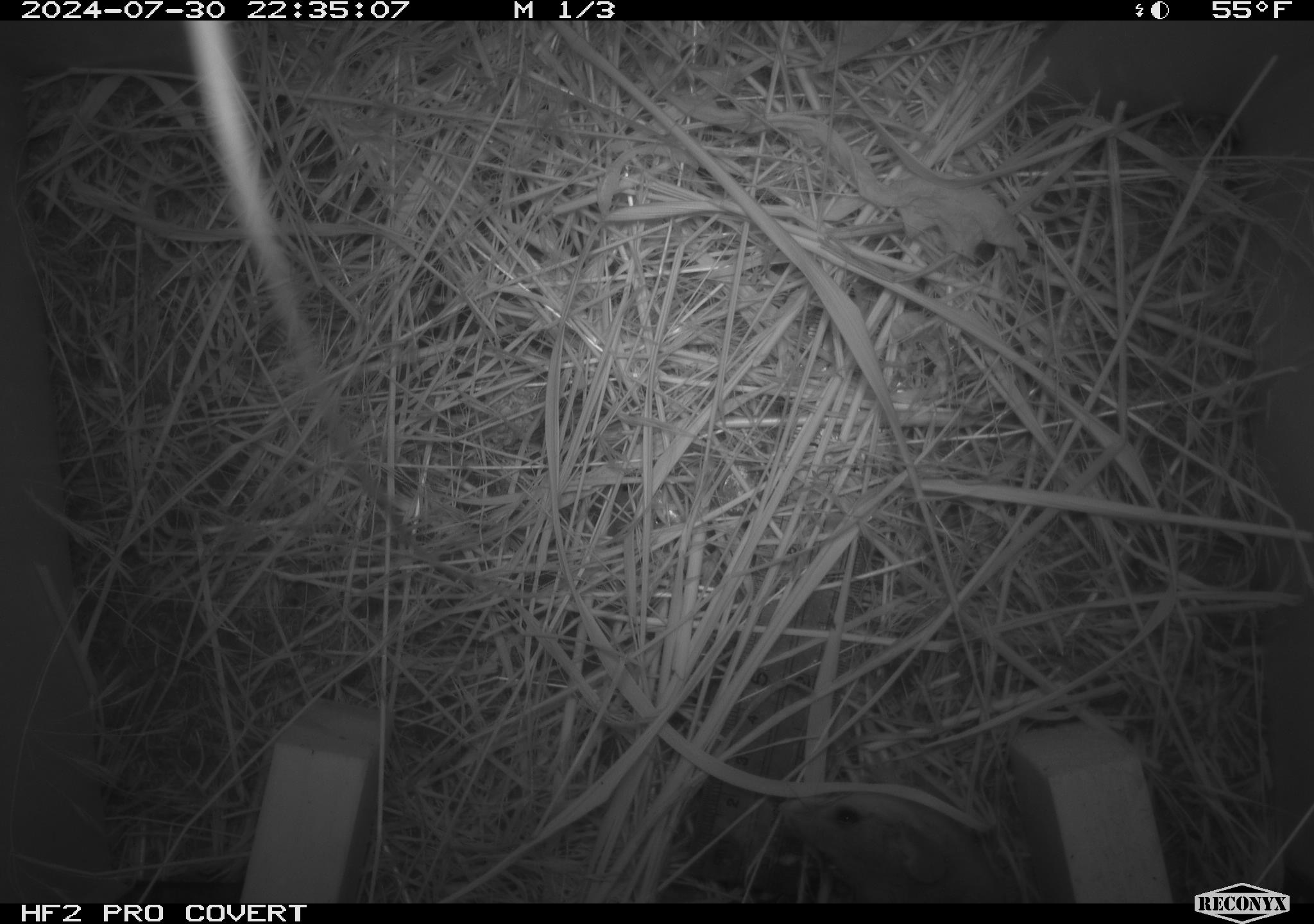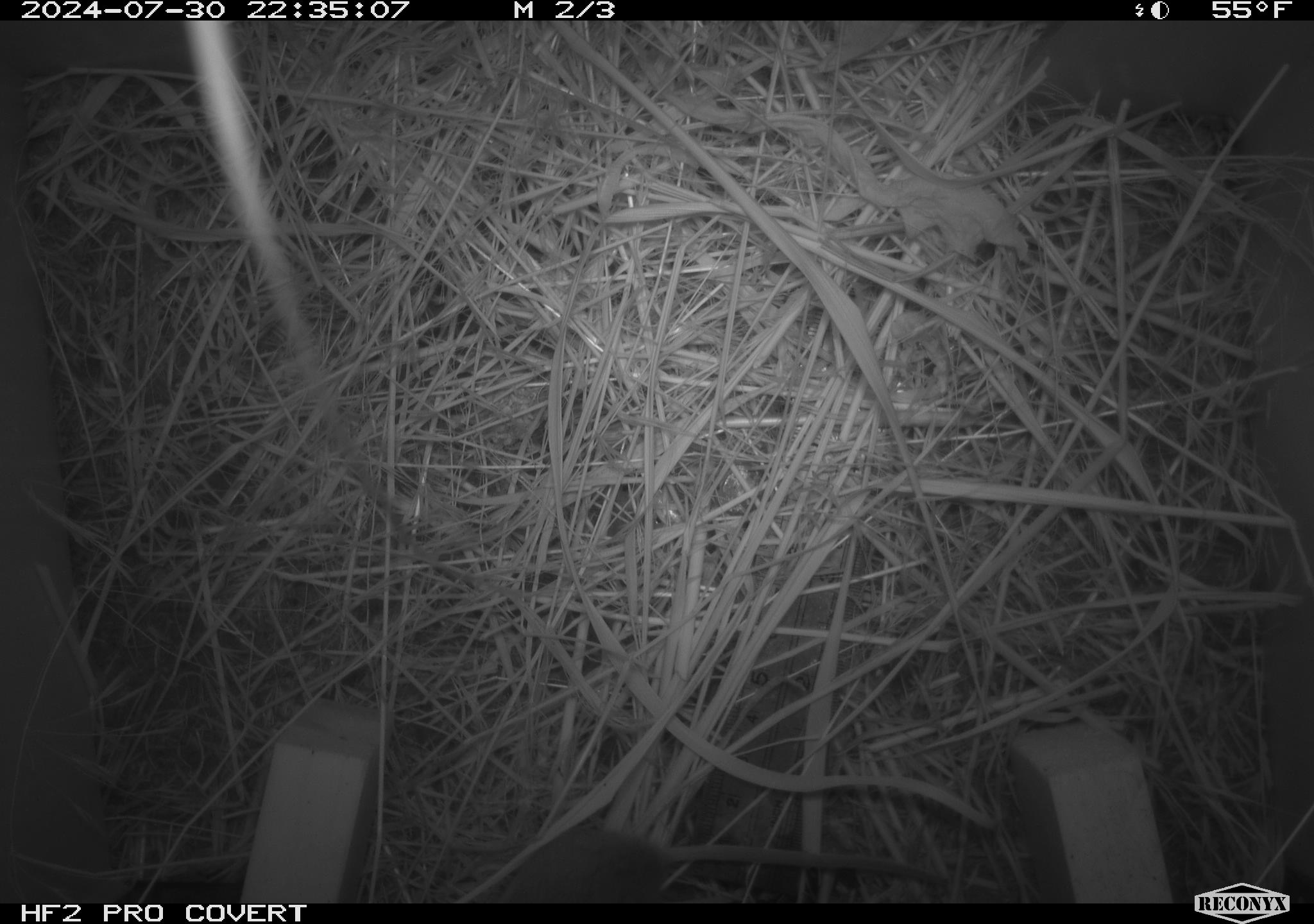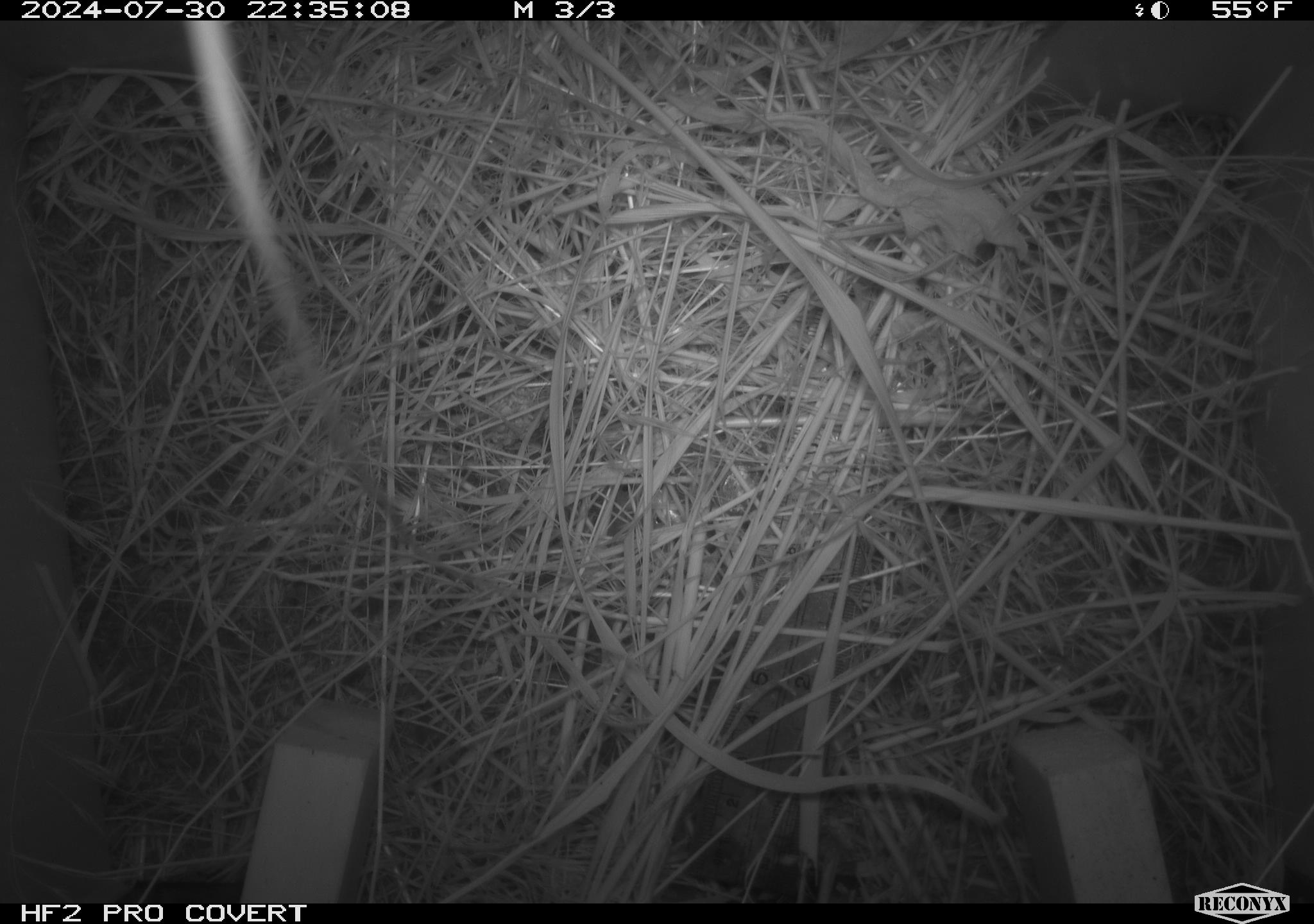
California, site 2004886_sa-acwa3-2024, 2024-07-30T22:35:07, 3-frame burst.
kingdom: Animalia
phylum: Chordata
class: Mammalia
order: Rodentia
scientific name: Rodentia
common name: mouse species